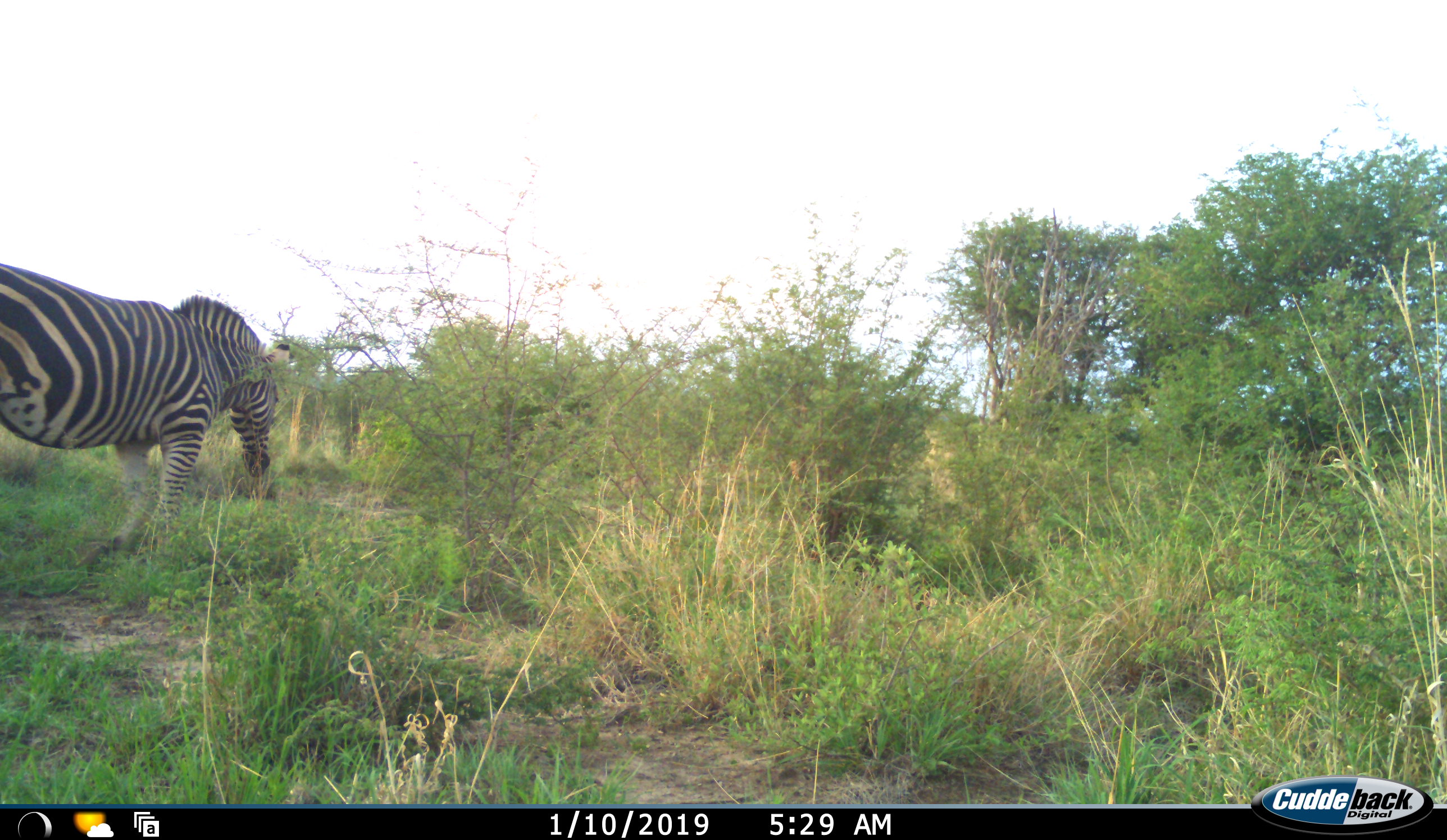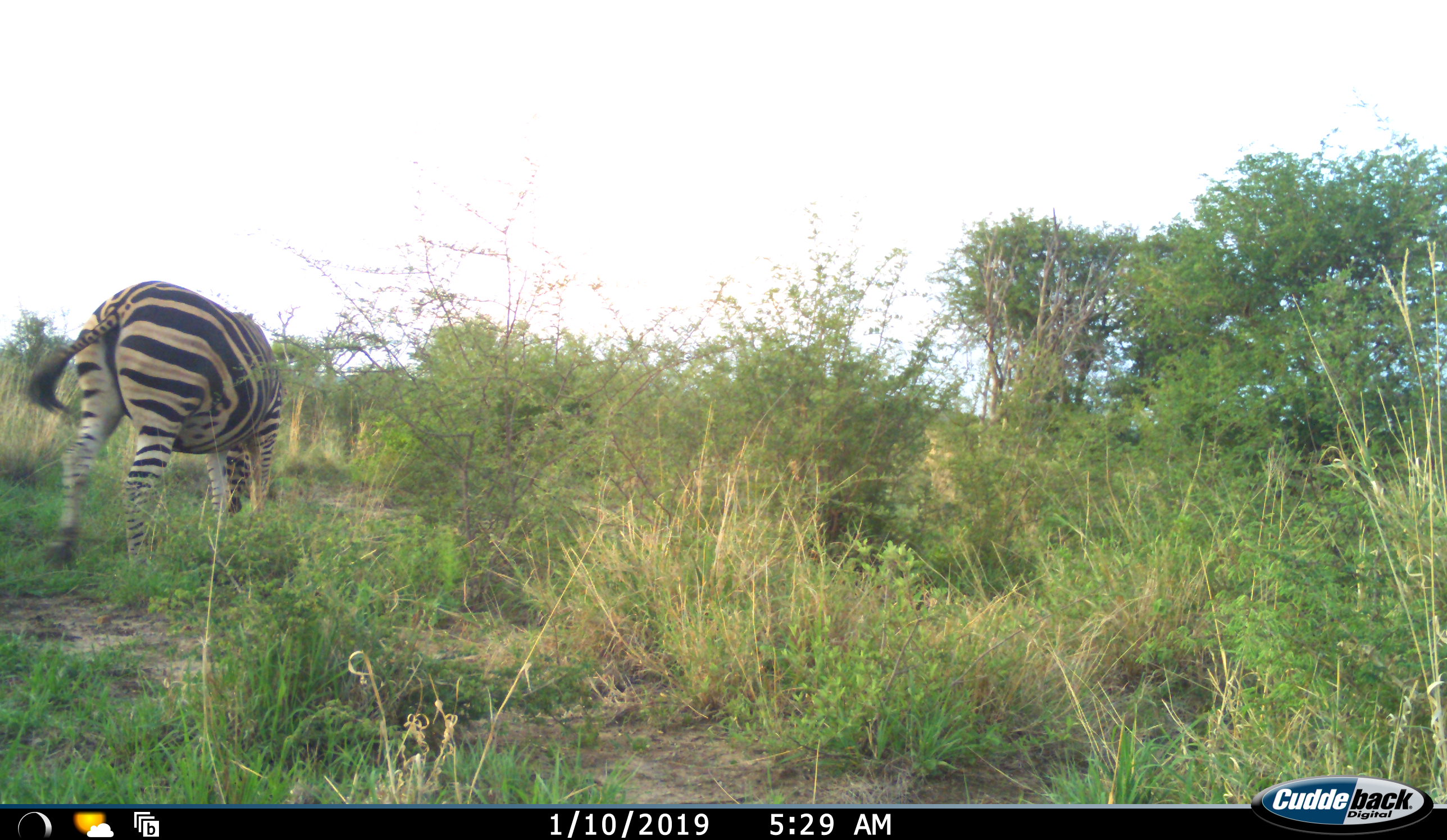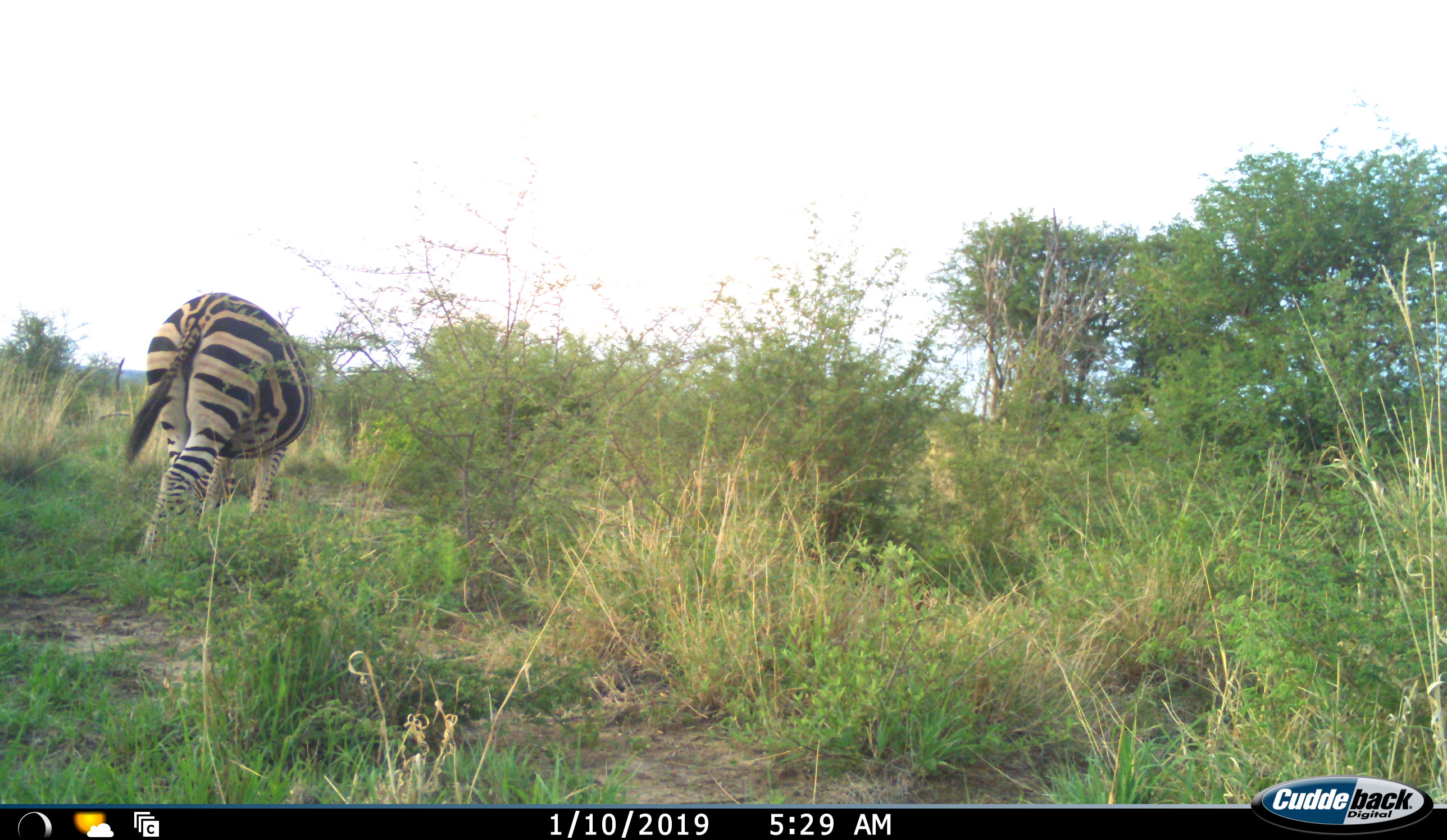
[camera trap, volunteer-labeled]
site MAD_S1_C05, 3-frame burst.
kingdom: Animalia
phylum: Chordata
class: Mammalia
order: Perissodactyla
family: Equidae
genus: Equus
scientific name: Equus quagga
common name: plains zebra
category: zebraplains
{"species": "zebraplains (plains zebra) (Equus quagga)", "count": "1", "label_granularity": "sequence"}